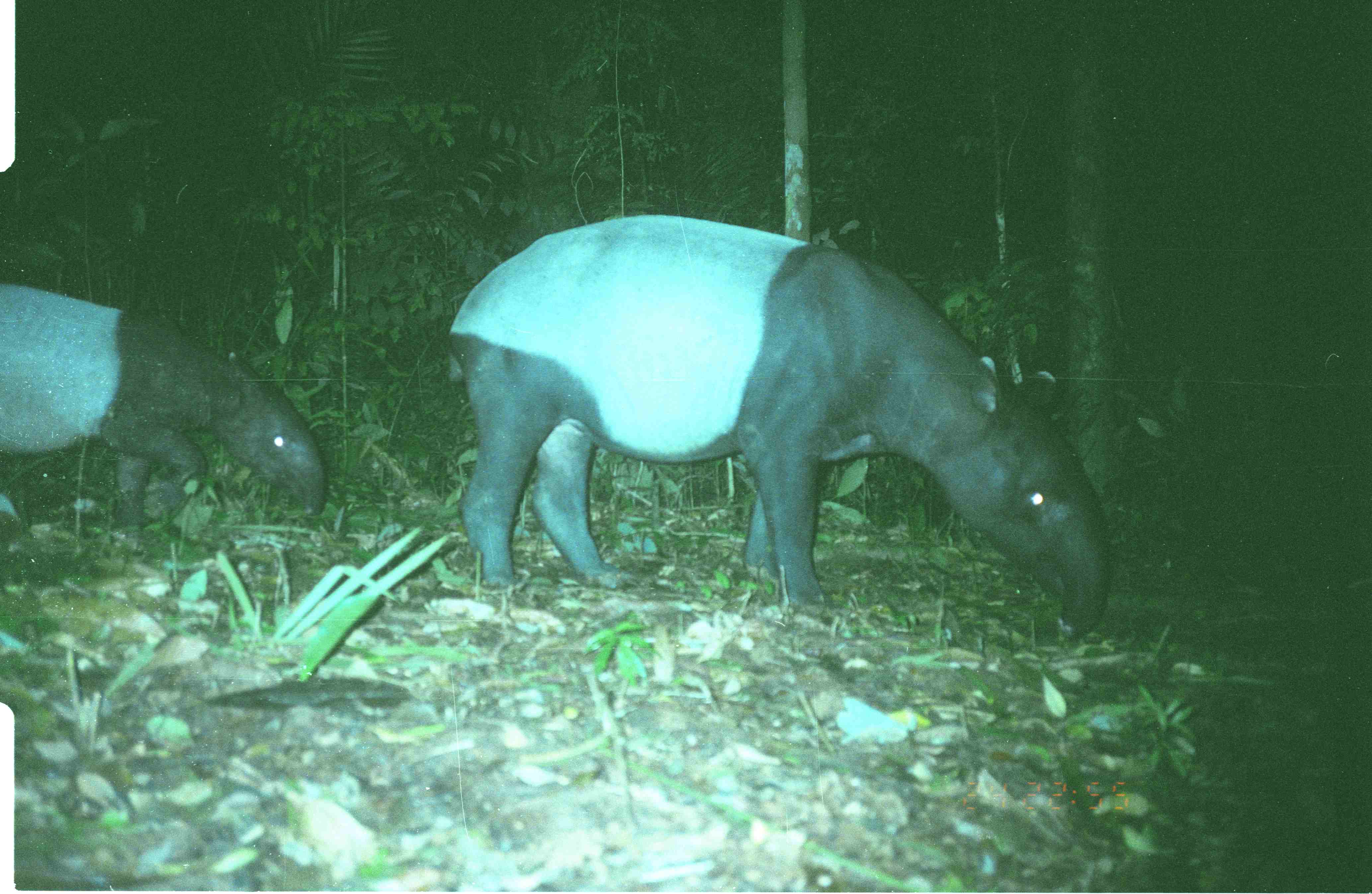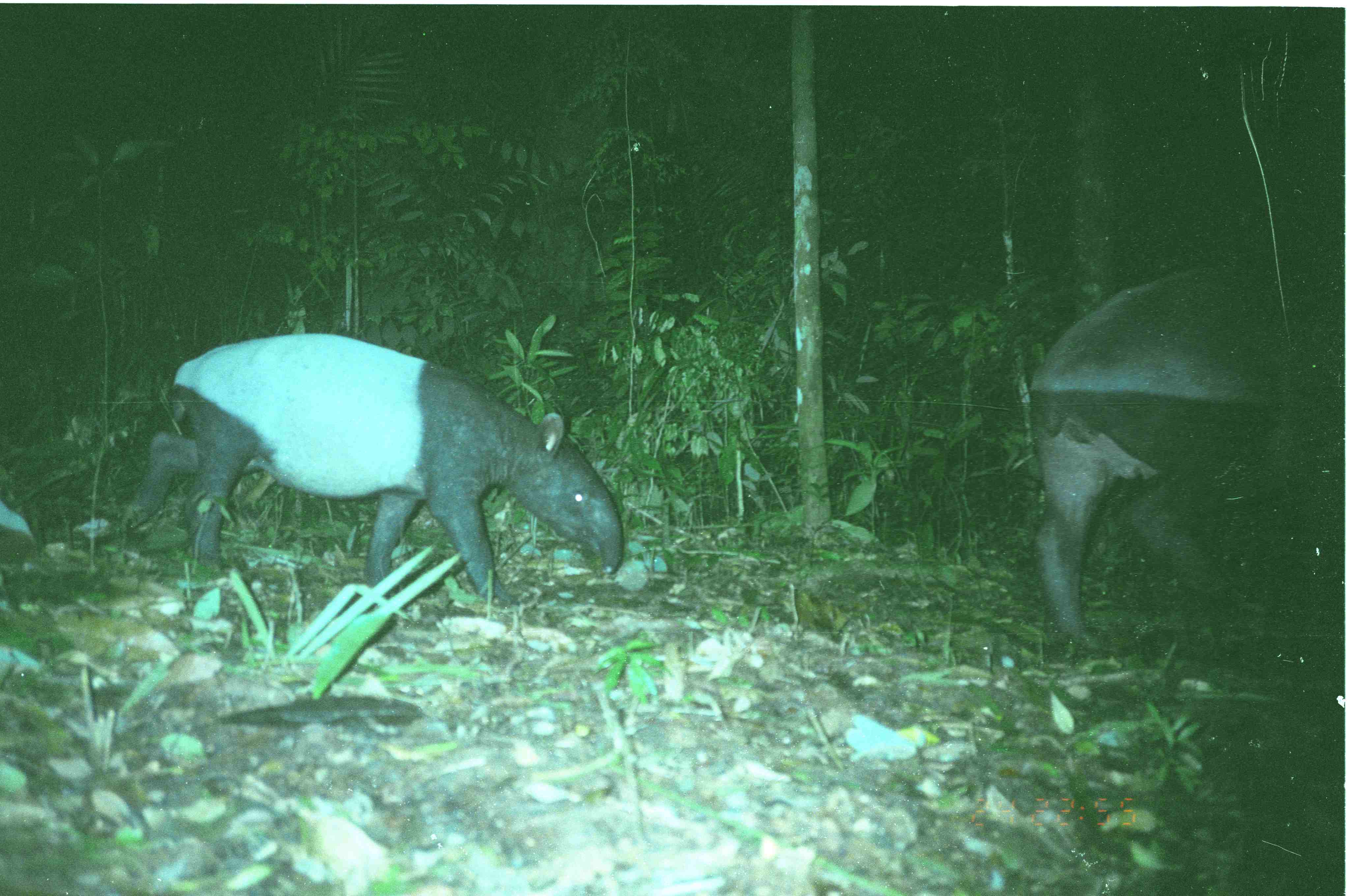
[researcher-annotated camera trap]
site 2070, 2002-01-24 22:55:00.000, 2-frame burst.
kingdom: Animalia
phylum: Chordata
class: Mammalia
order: Perissodactyla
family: Tapiridae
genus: Tapirus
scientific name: Tapirus indicus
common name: malayan tapir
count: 2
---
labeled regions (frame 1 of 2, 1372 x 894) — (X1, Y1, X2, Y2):
tapirus indicus: (447, 215, 1114, 642); (0, 283, 323, 540)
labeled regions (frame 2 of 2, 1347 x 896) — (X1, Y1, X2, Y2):
tapirus indicus: (124, 331, 624, 610); (1026, 267, 1345, 650)